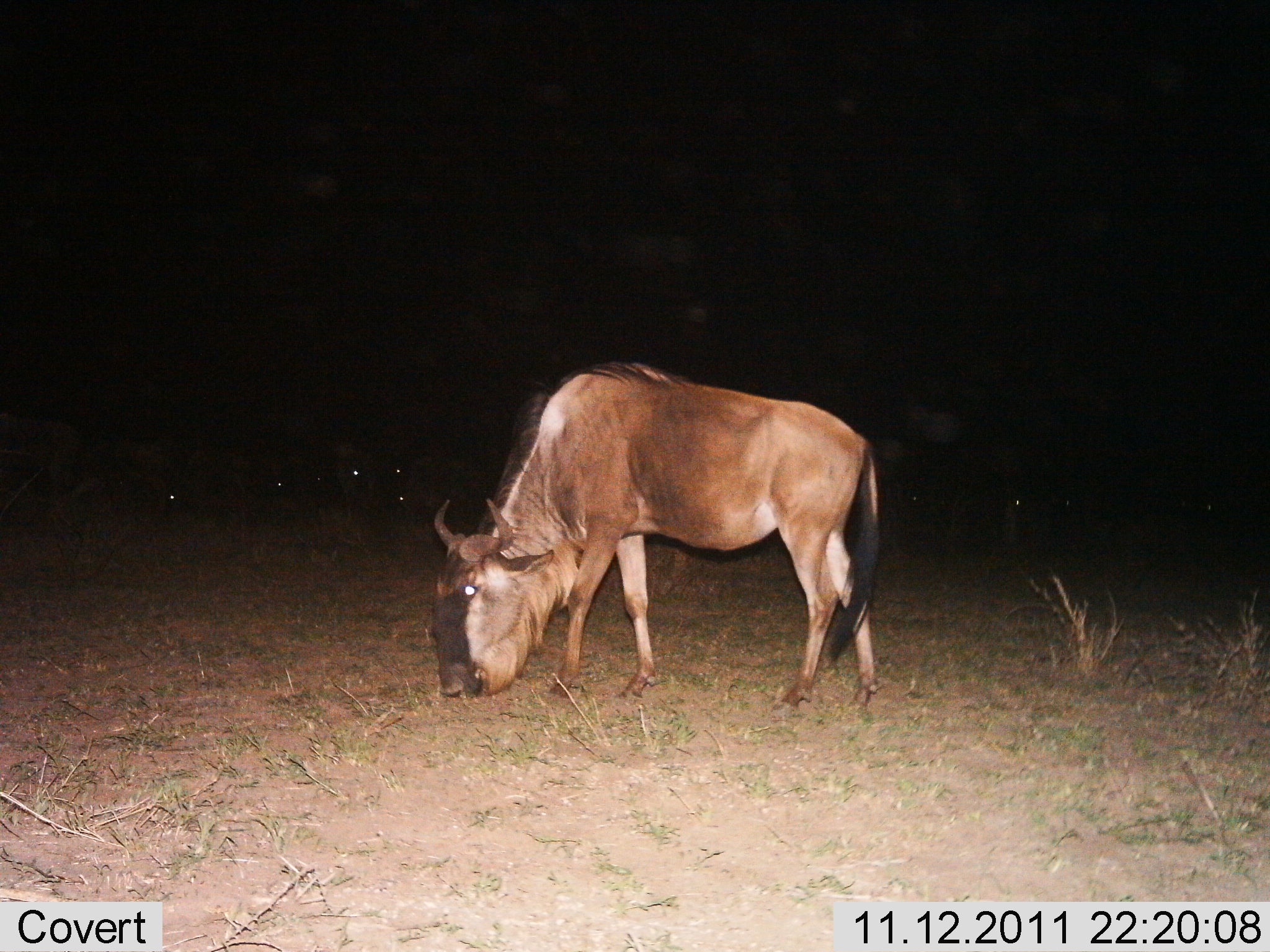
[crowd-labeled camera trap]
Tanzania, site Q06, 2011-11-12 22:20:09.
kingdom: Animalia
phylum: Chordata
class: Mammalia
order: Artiodactyla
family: Bovidae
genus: Connochaetes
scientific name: Connochaetes taurinus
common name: blue wildebeest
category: wildebeest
Wildebeest (blue wildebeest) (Connochaetes taurinus), count 1. Behavior (volunteer vote fractions): standing 54%, resting 8%, moving 0%, interacting 0%. Young present (vote fraction): 0%. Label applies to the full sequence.